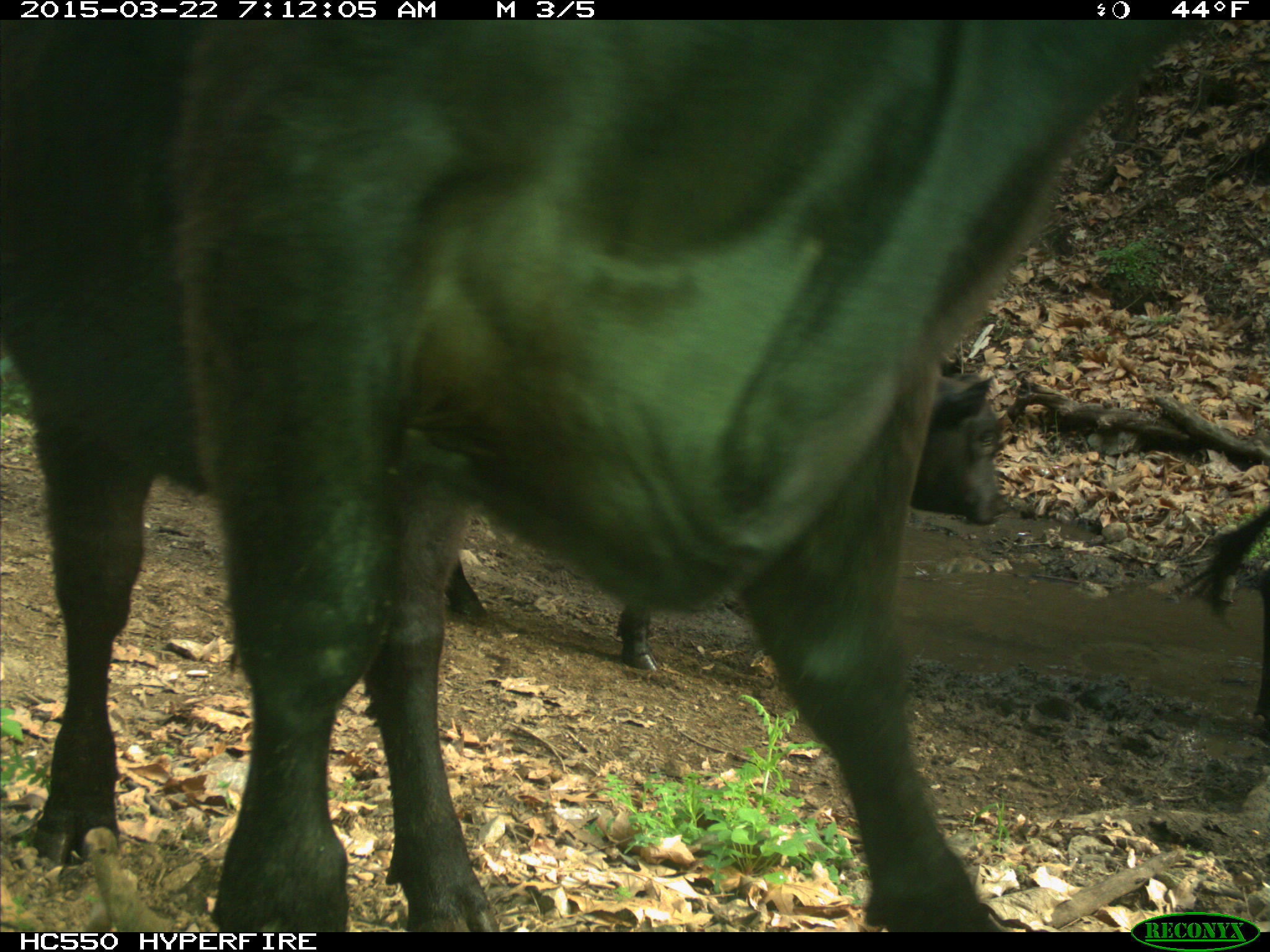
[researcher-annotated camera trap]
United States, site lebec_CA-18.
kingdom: Animalia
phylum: Chordata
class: Mammalia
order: Artiodactyla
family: Bovidae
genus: Bos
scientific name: Bos taurus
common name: domestic cow